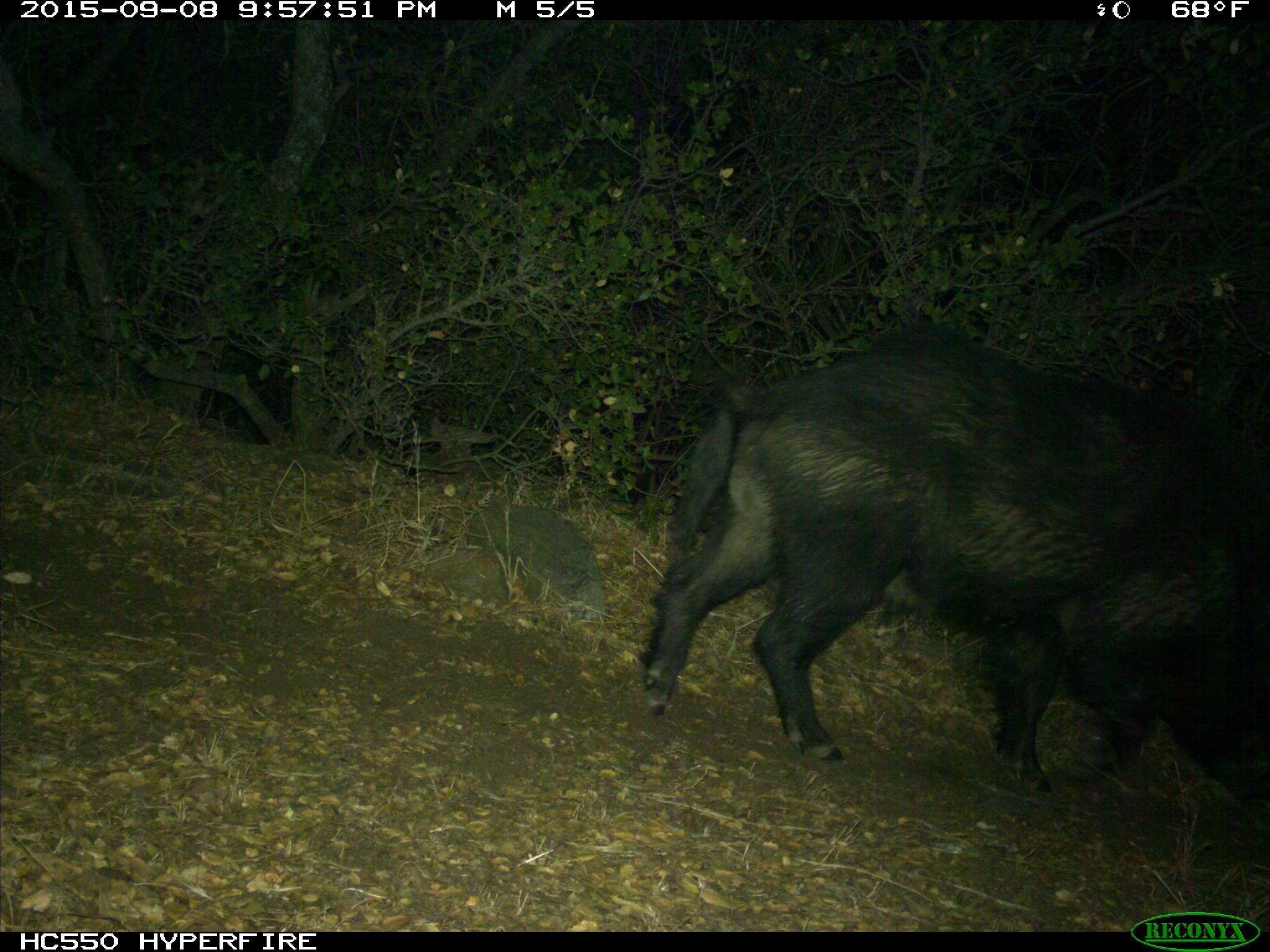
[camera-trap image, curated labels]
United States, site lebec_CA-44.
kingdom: Animalia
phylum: Chordata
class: Mammalia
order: Artiodactyla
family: Suidae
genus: Sus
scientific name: Sus scrofa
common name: wild boar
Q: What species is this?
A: Sus scrofa (wild boar).